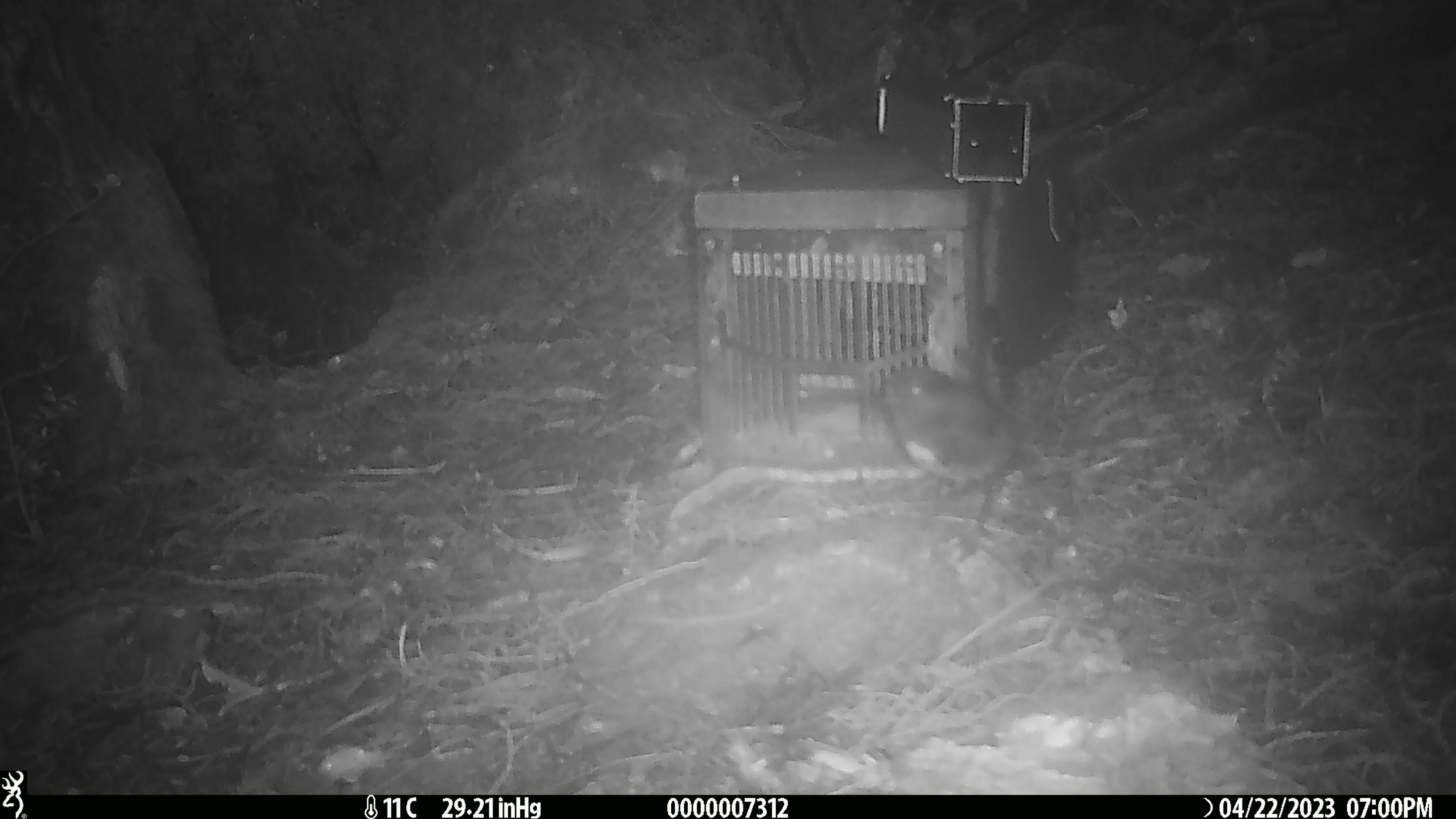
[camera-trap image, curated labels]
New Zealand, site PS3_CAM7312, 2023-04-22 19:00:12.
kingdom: Animalia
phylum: Chordata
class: Aves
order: Passeriformes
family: Petroicidae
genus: Petroica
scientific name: Petroica australis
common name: new zealand robin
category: robin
Robin (new zealand robin) (Petroica australis).